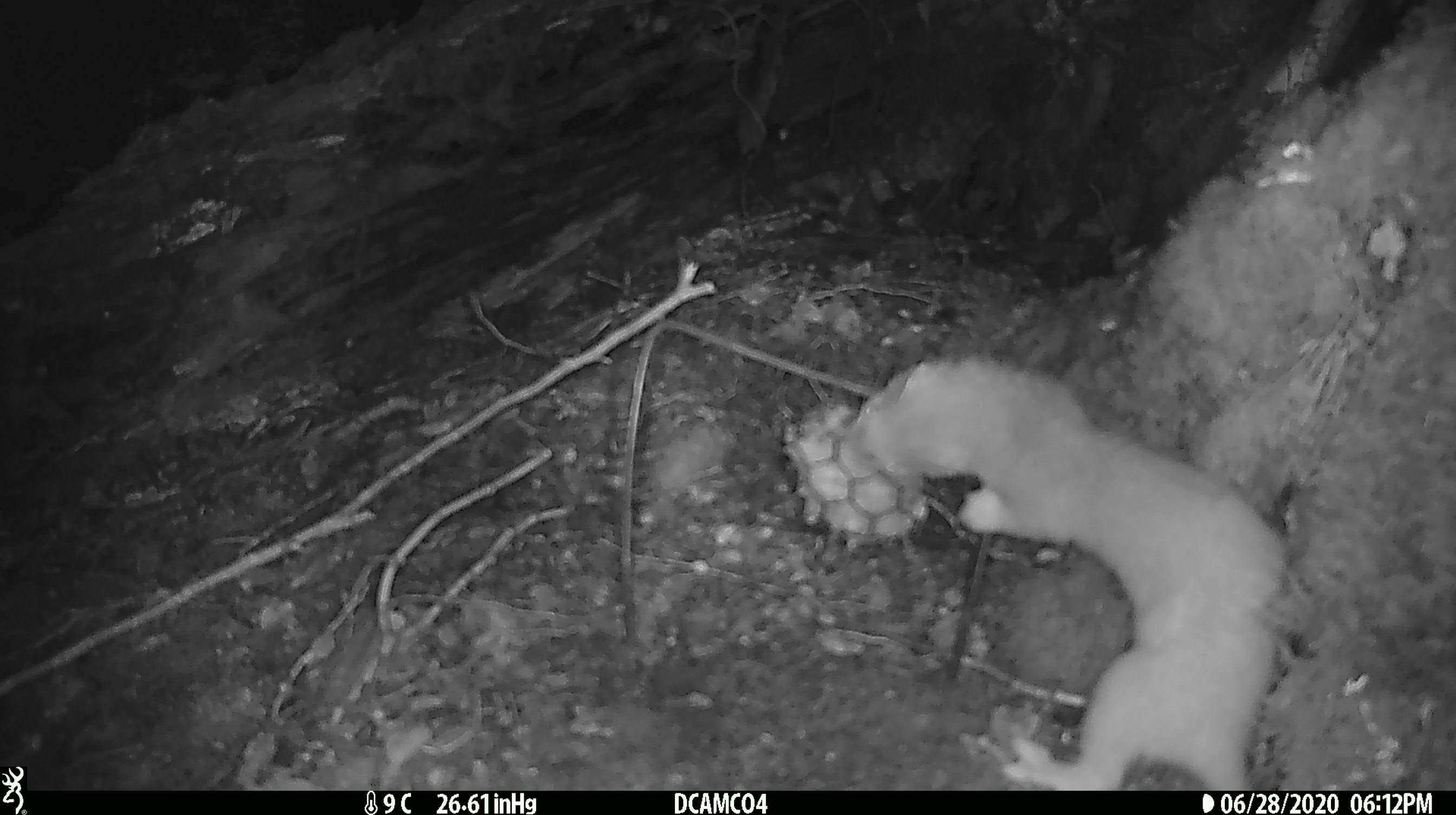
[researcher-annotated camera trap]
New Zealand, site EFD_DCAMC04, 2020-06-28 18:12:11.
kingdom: Animalia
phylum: Chordata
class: Mammalia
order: Carnivora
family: Mustelidae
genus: Mustela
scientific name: Mustela erminea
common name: stoat